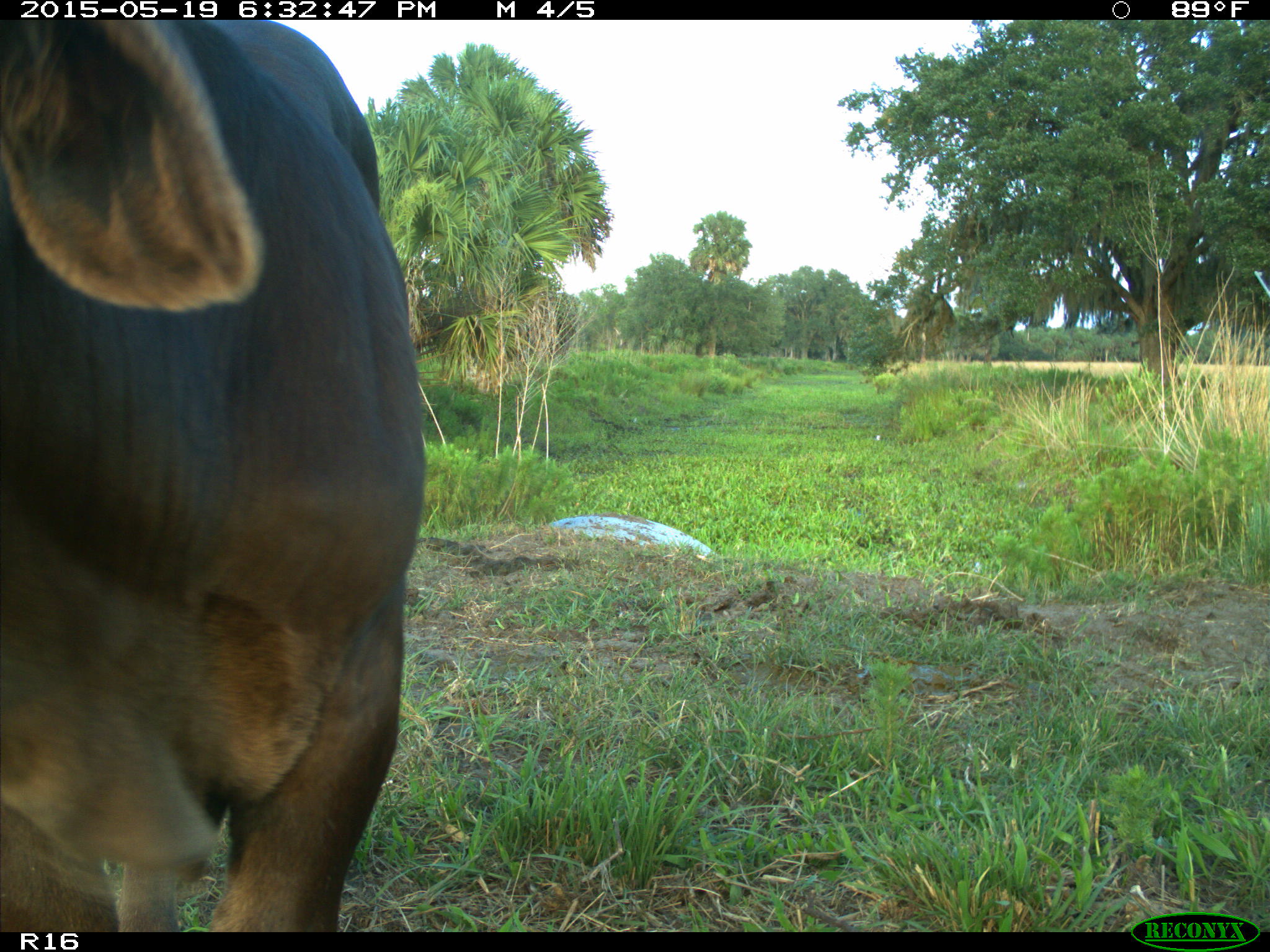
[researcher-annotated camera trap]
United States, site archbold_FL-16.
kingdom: Animalia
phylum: Chordata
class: Mammalia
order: Artiodactyla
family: Bovidae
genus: Bos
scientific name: Bos taurus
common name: domestic cow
Bos taurus (domestic cow).